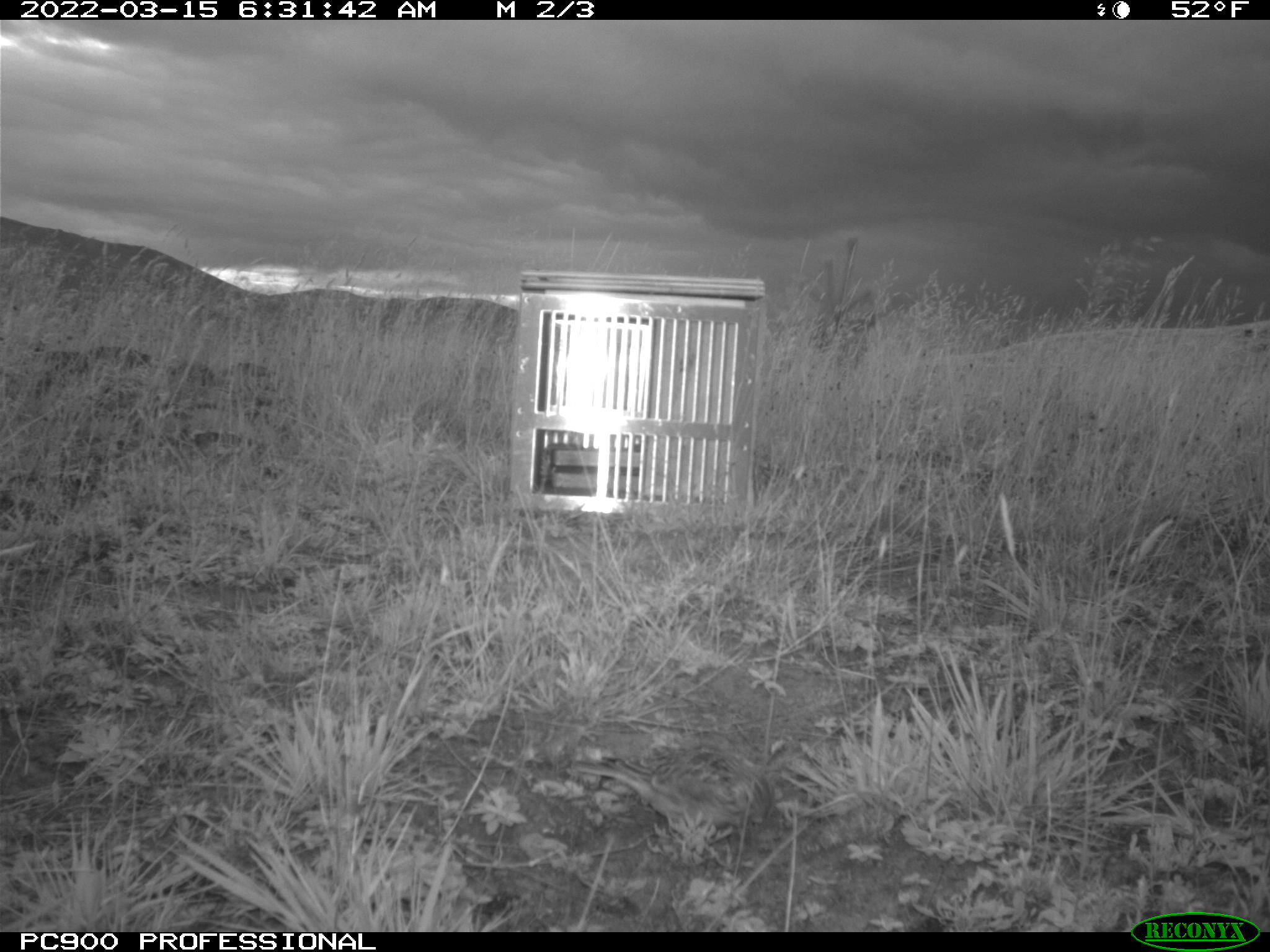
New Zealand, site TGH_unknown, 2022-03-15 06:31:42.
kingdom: Animalia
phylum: Chordata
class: Aves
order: Passeriformes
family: Motacillidae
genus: Anthus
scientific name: Anthus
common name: pipit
Pipit (Anthus).